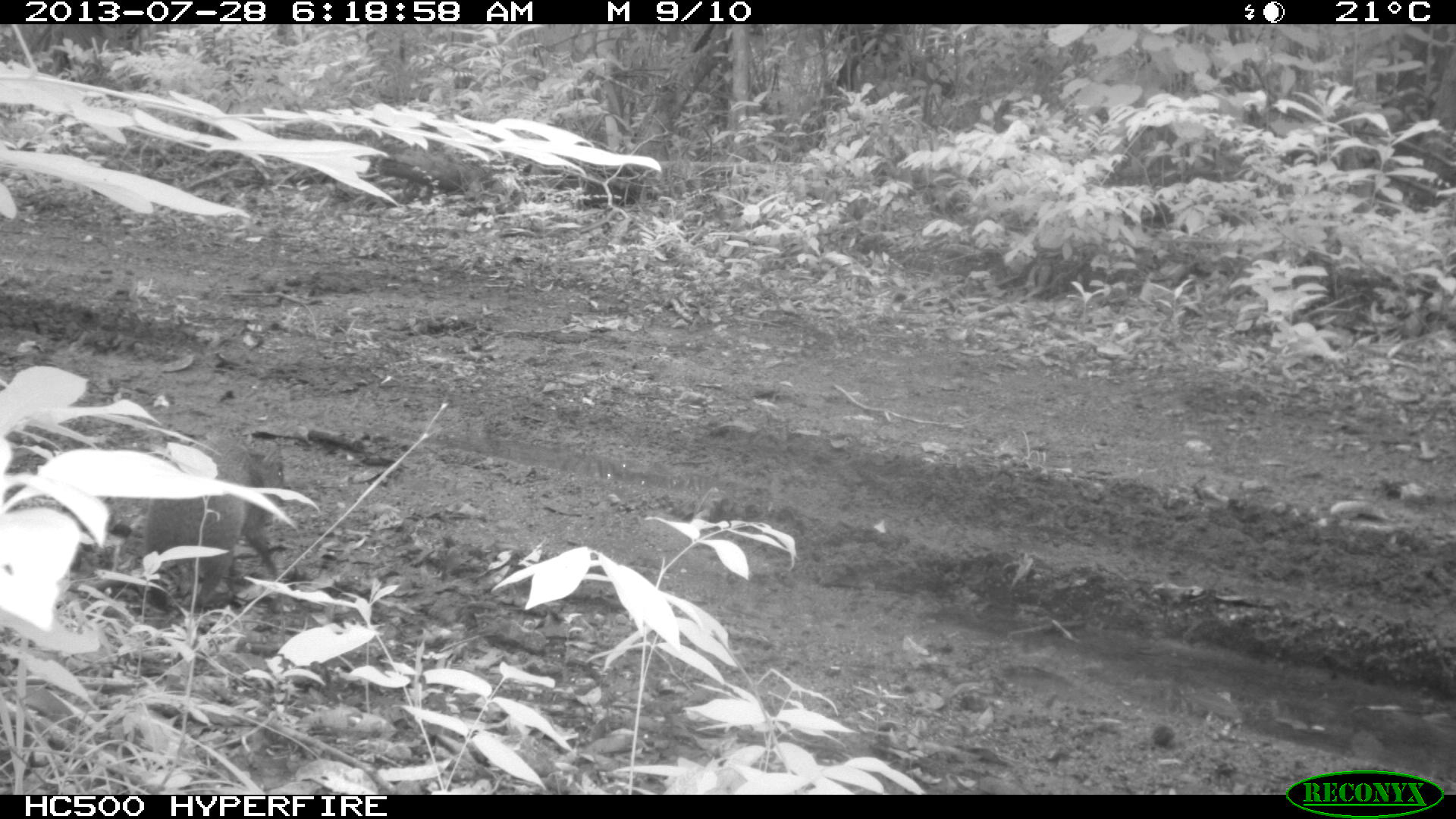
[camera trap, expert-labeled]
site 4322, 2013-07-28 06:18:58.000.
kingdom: Animalia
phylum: Chordata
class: Mammalia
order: Rodentia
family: Dasyproctidae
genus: Dasyprocta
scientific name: Dasyprocta punctata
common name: central american agouti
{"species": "Dasyprocta punctata (central american agouti)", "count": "1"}